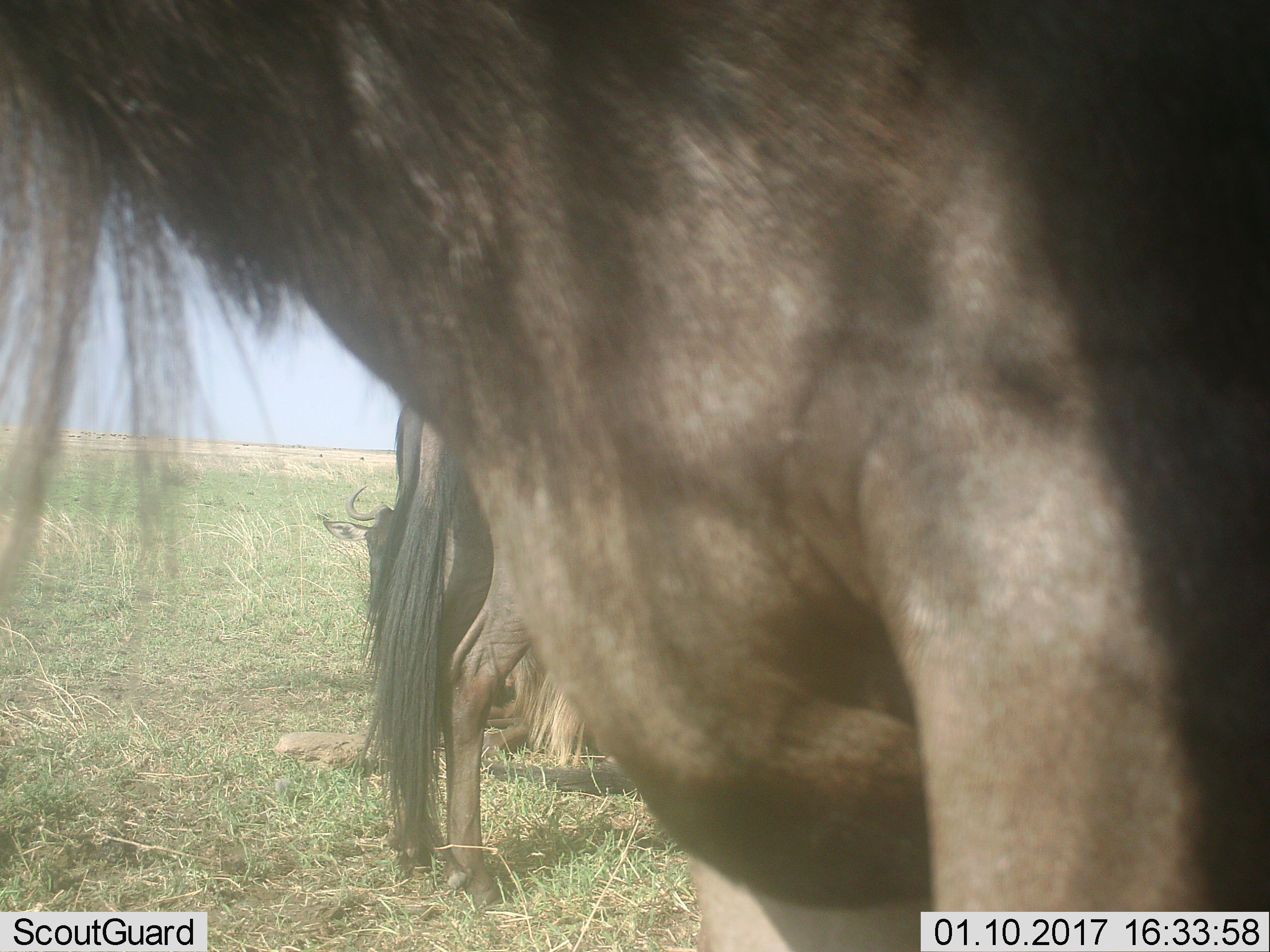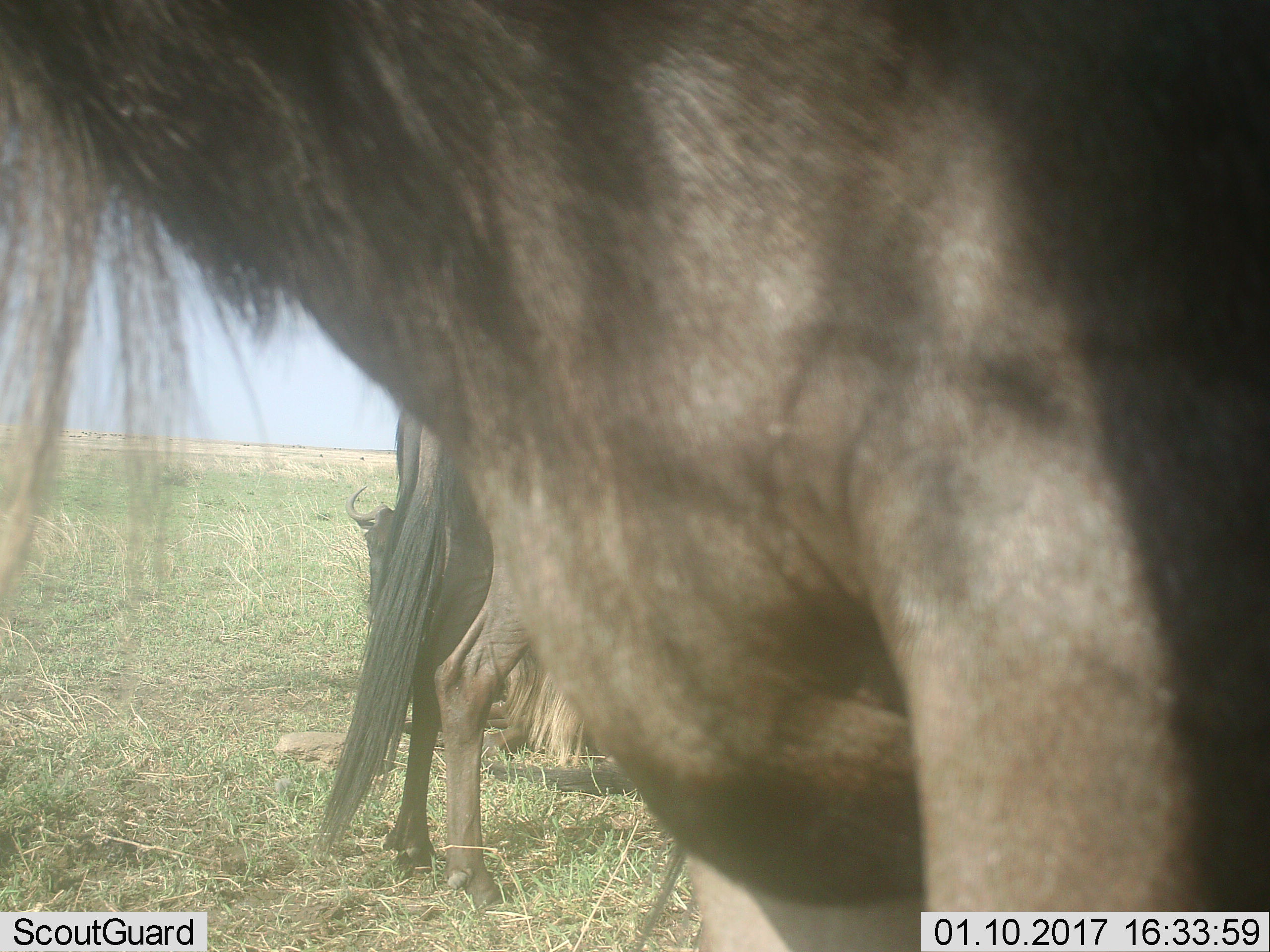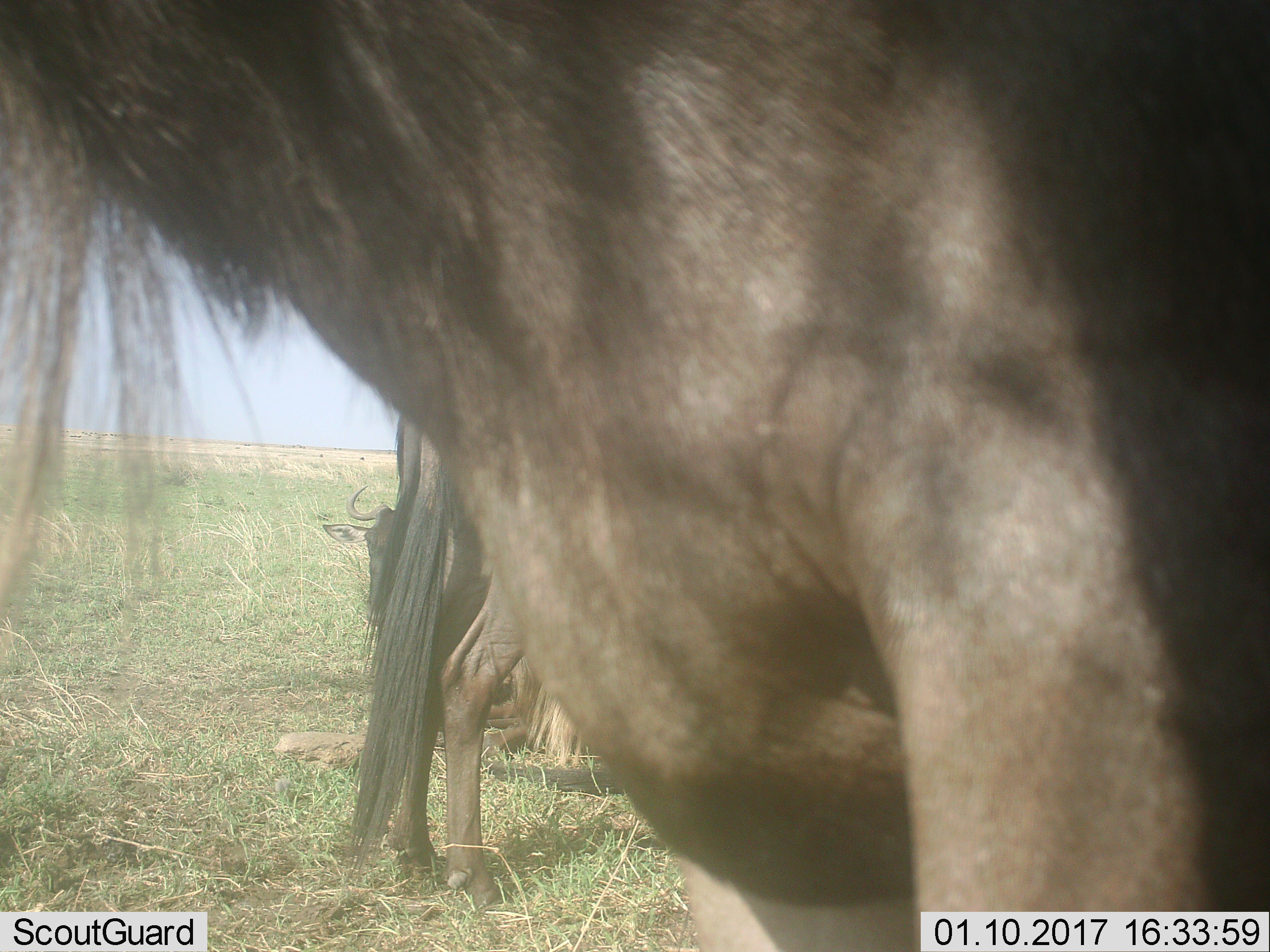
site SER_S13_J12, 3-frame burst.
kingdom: Animalia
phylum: Chordata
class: Mammalia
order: Artiodactyla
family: Bovidae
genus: Connochaetes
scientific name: Connochaetes taurinus taurinus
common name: blue wildebeest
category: wildebeestblue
Wildebeestblue (blue wildebeest) (Connochaetes taurinus taurinus), count 3. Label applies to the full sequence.